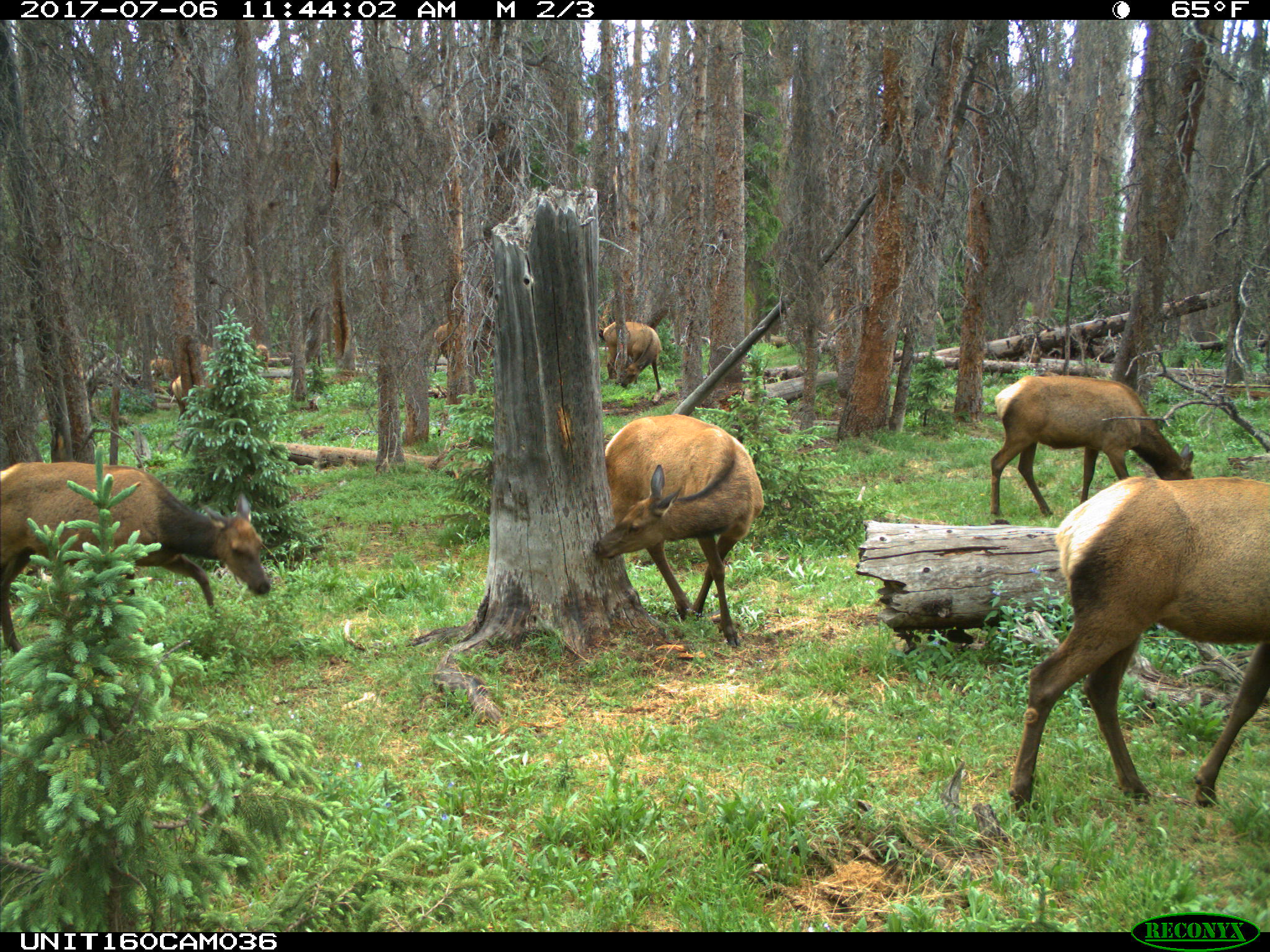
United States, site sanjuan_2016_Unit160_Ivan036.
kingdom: Animalia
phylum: Chordata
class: Mammalia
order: Artiodactyla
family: Cervidae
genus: Cervus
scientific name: Cervus elaphus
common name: red deer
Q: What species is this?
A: Cervus elaphus (red deer).